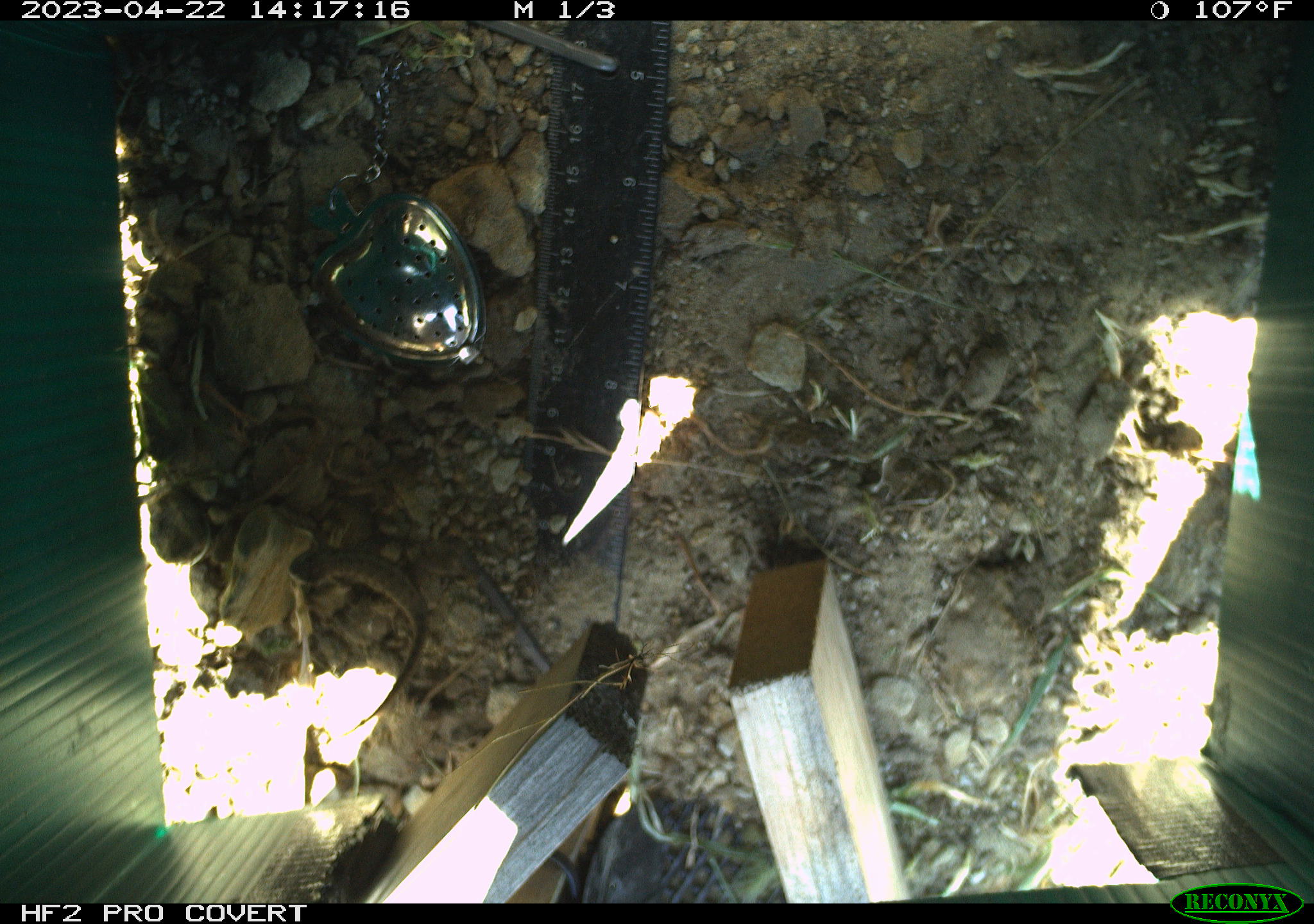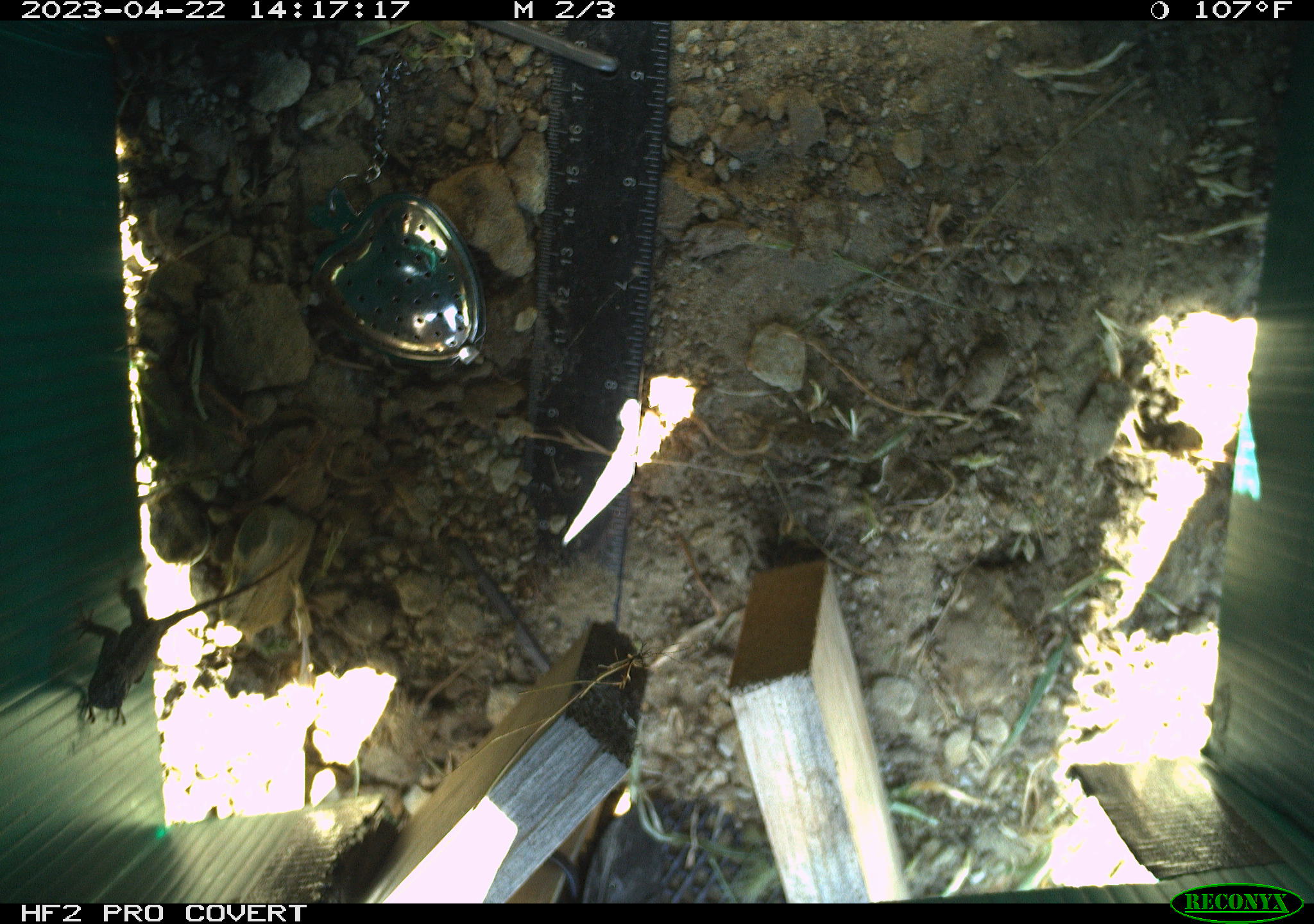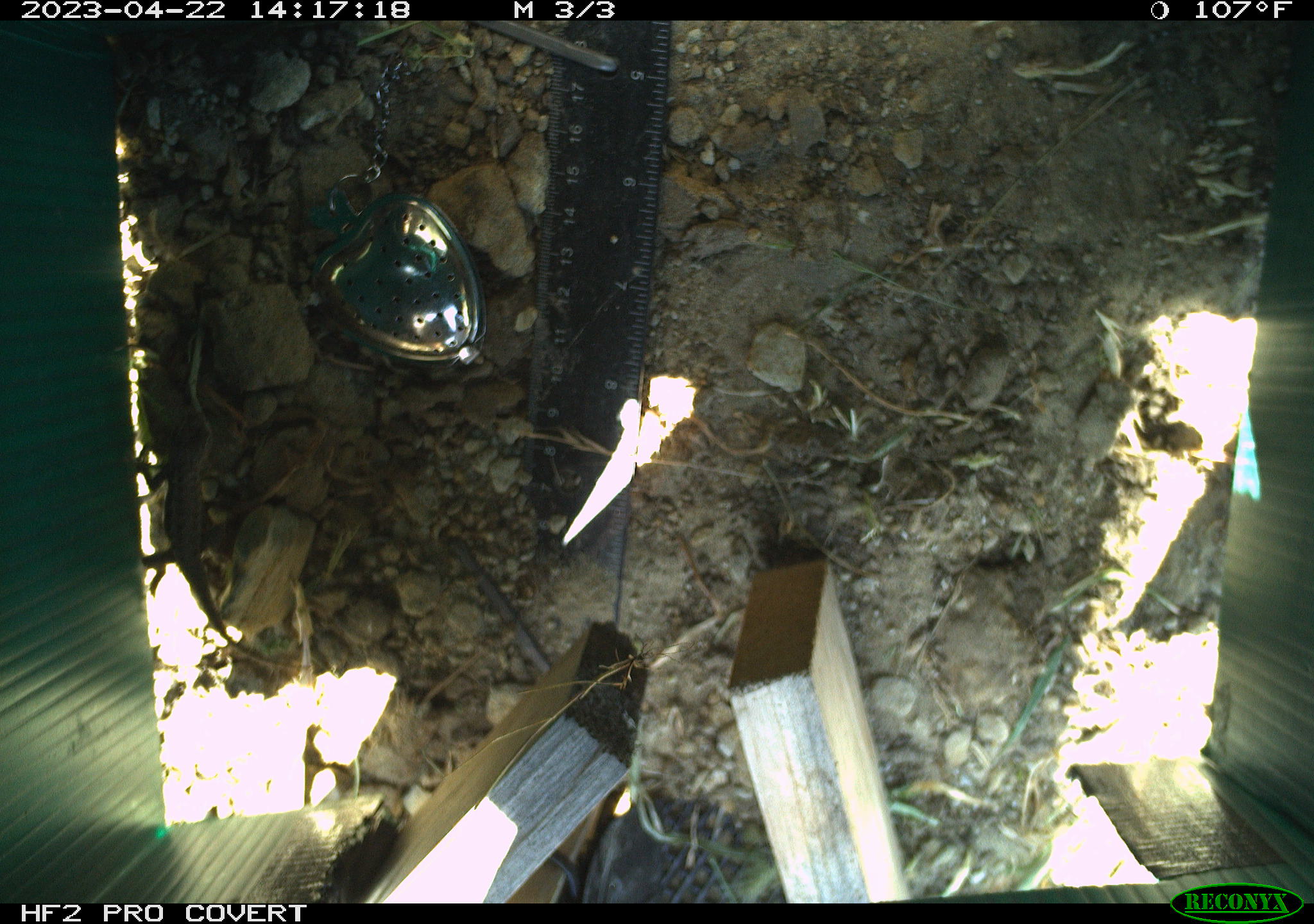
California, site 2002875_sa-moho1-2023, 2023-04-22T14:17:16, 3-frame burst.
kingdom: Animalia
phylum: Chordata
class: Reptilia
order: Squamata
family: Phrynosomatidae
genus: Sceloporus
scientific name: Sceloporus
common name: spiny lizards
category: sceloporus species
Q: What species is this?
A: Sceloporus species (spiny lizards) (Sceloporus).